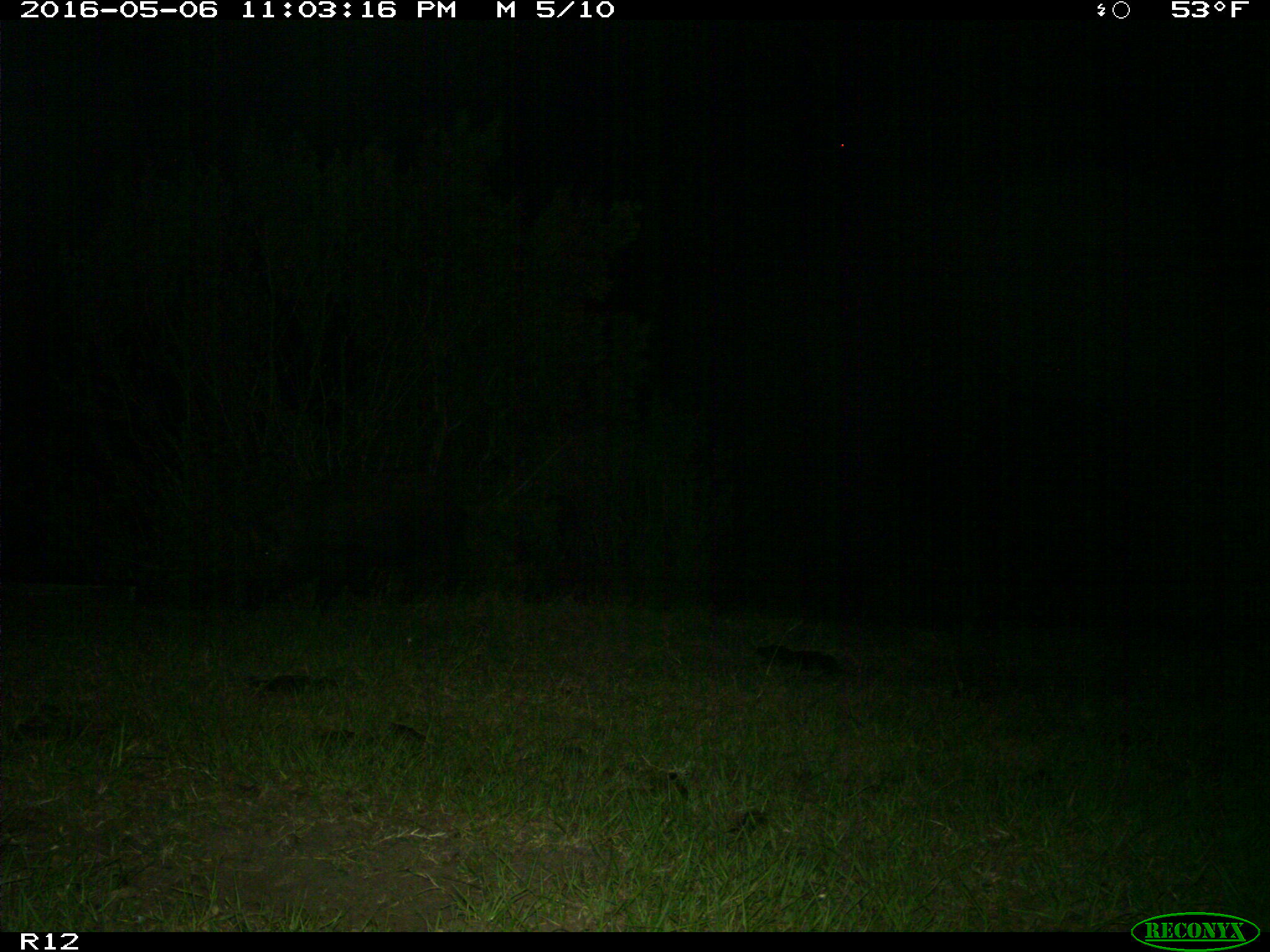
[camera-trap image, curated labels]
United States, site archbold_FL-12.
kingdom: Animalia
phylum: Chordata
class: Mammalia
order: Artiodactyla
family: Suidae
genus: Sus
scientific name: Sus scrofa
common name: wild boar